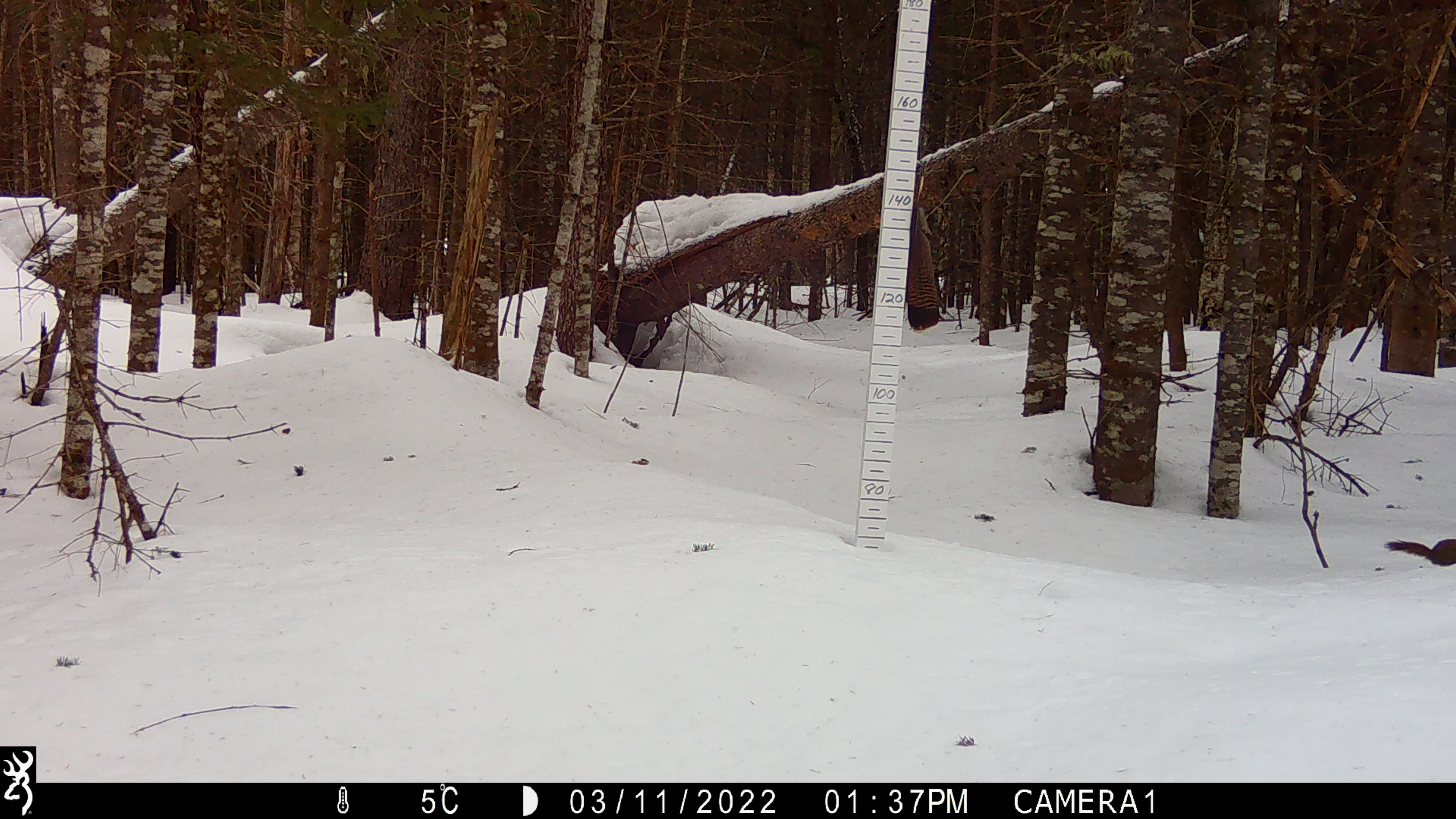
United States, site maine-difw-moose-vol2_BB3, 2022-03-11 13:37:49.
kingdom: Animalia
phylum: Chordata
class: Mammalia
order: Rodentia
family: Sciuridae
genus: Tamiasciurus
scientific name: Tamiasciurus hudsonicus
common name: red squirrel